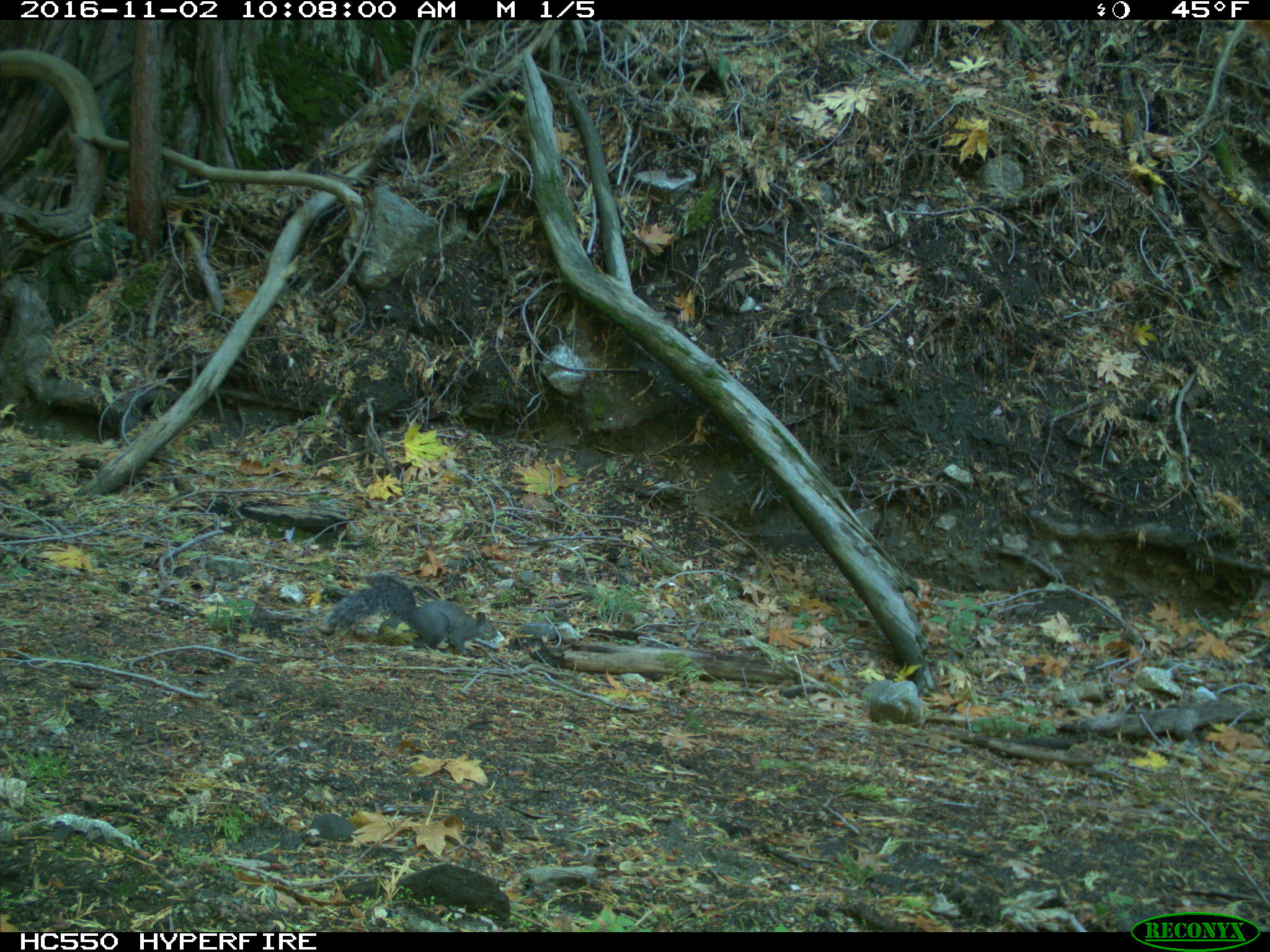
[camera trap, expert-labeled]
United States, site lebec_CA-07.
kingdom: Animalia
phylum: Chordata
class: Mammalia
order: Rodentia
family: Sciuridae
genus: Sciurus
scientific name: Sciurus carolinensis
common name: eastern gray squirrel